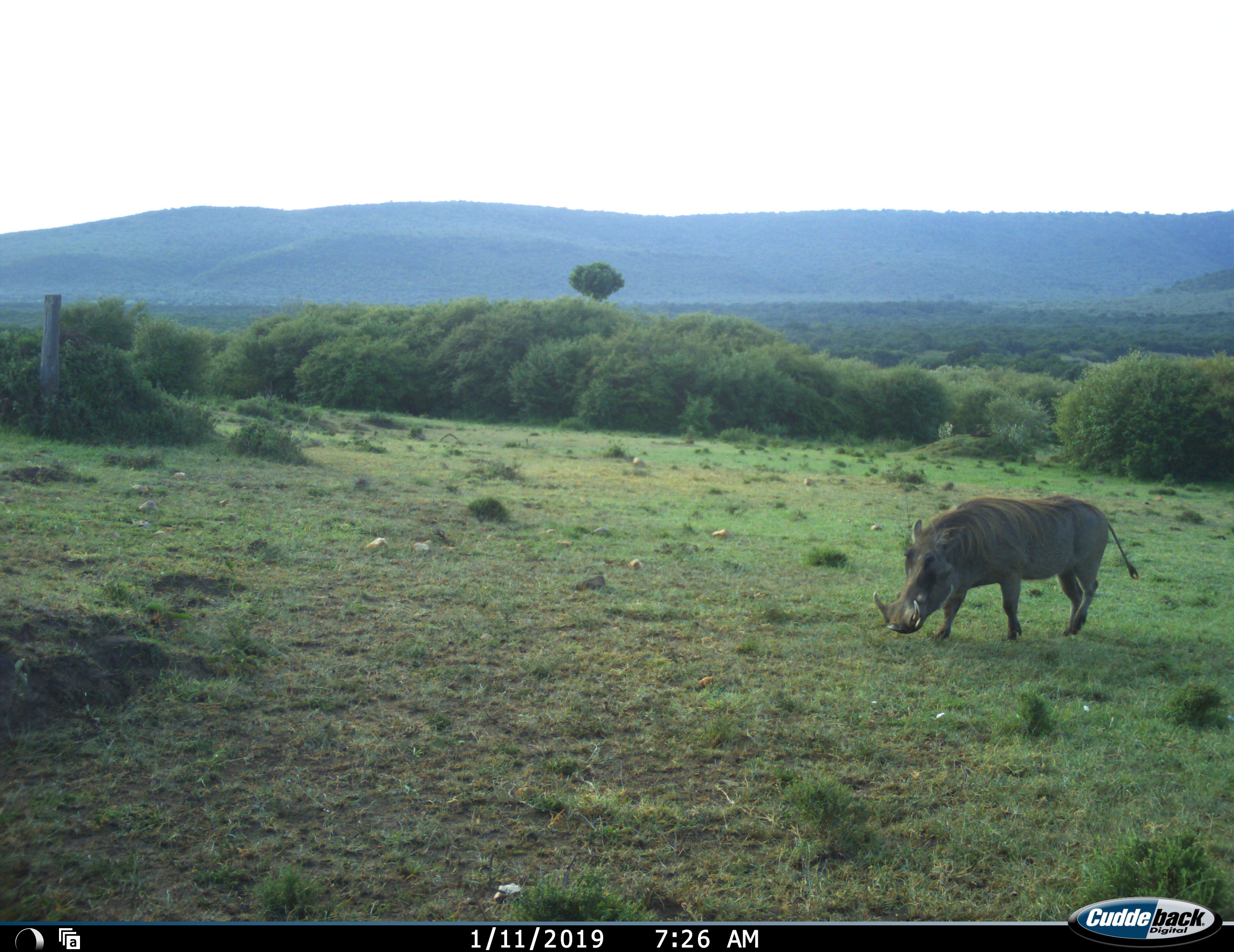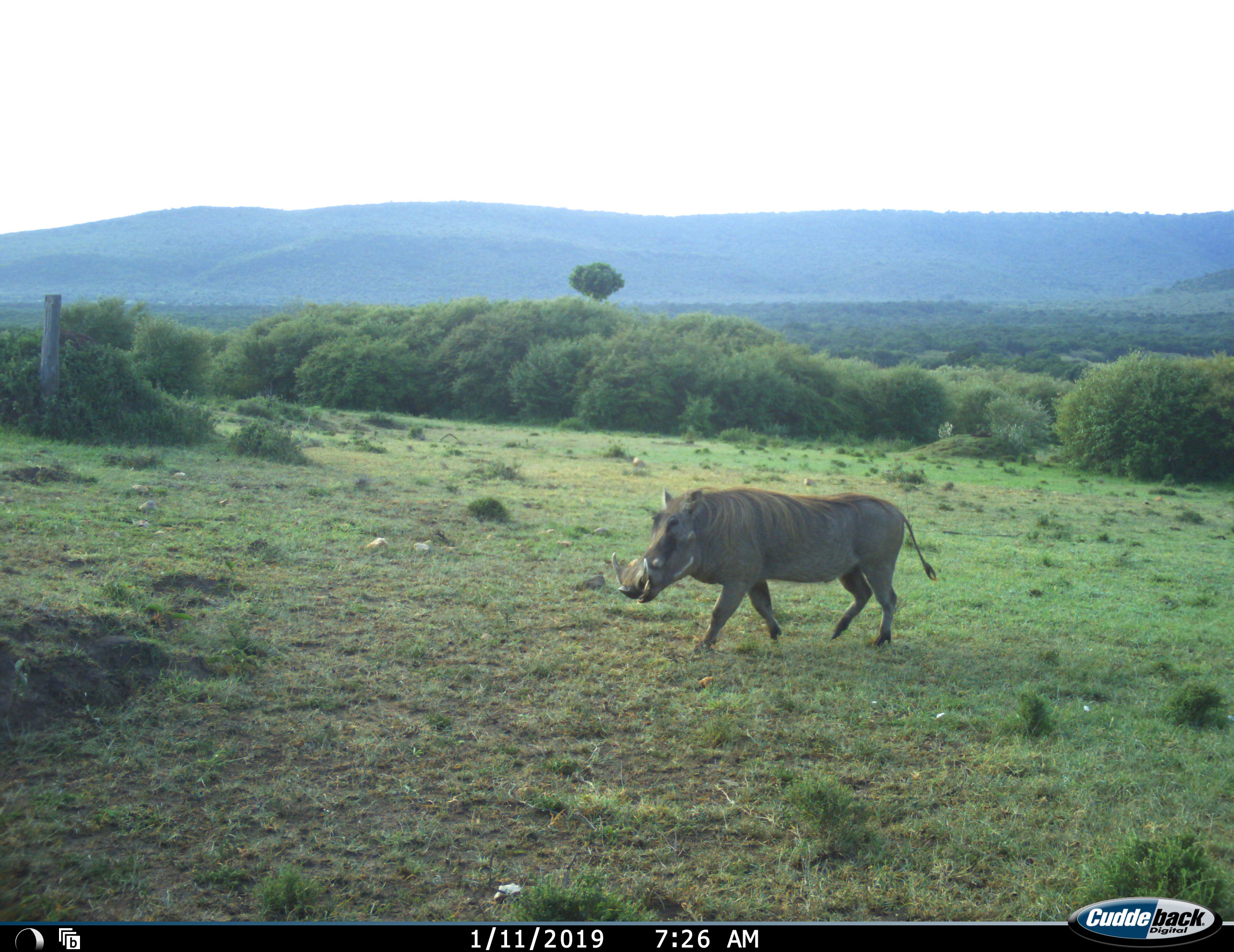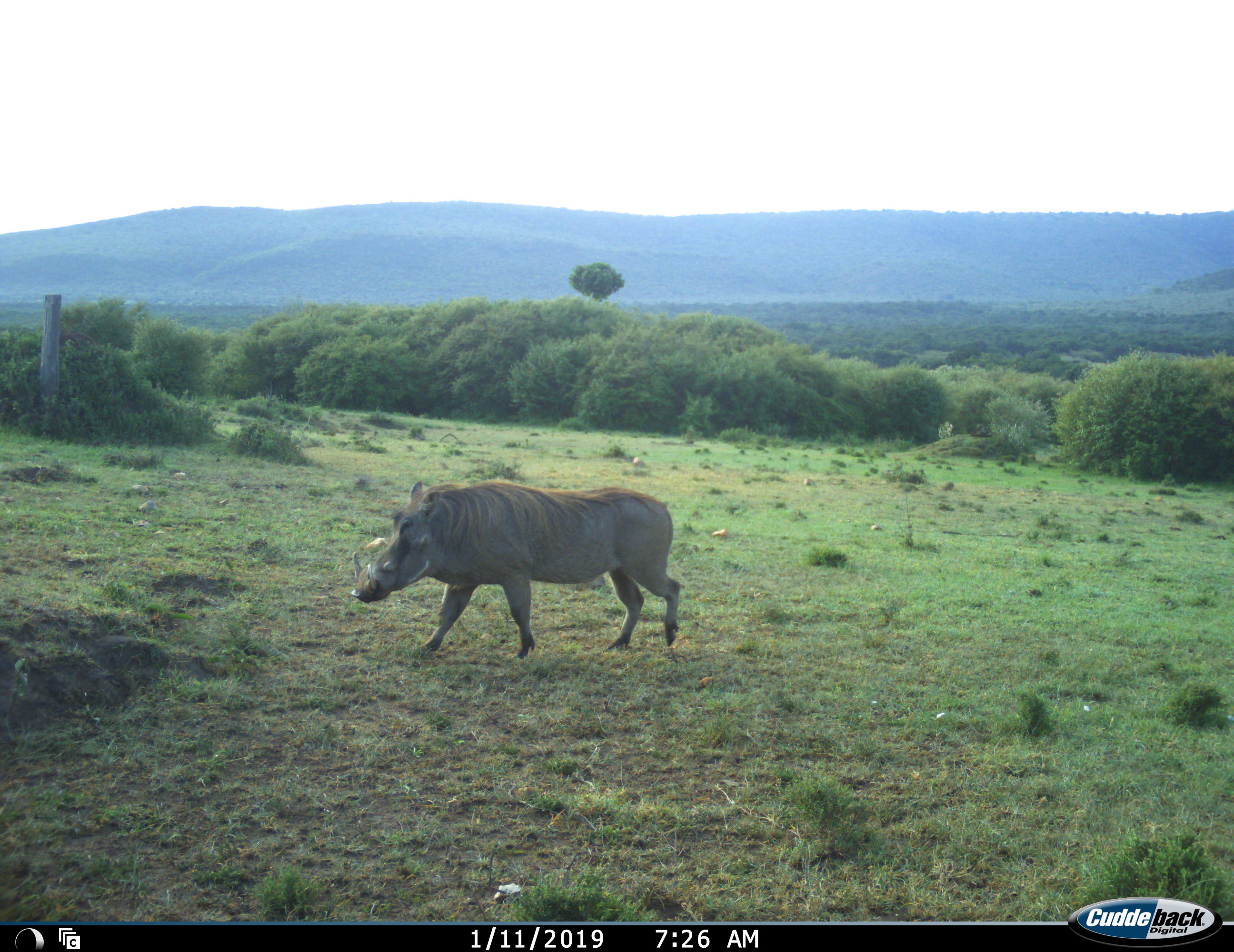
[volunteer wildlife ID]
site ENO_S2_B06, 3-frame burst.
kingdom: Animalia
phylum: Chordata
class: Mammalia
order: Artiodactyla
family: Suidae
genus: Phacochoerus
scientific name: Phacochoerus africanus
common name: warthog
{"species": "warthog (Phacochoerus africanus)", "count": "1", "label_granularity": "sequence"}